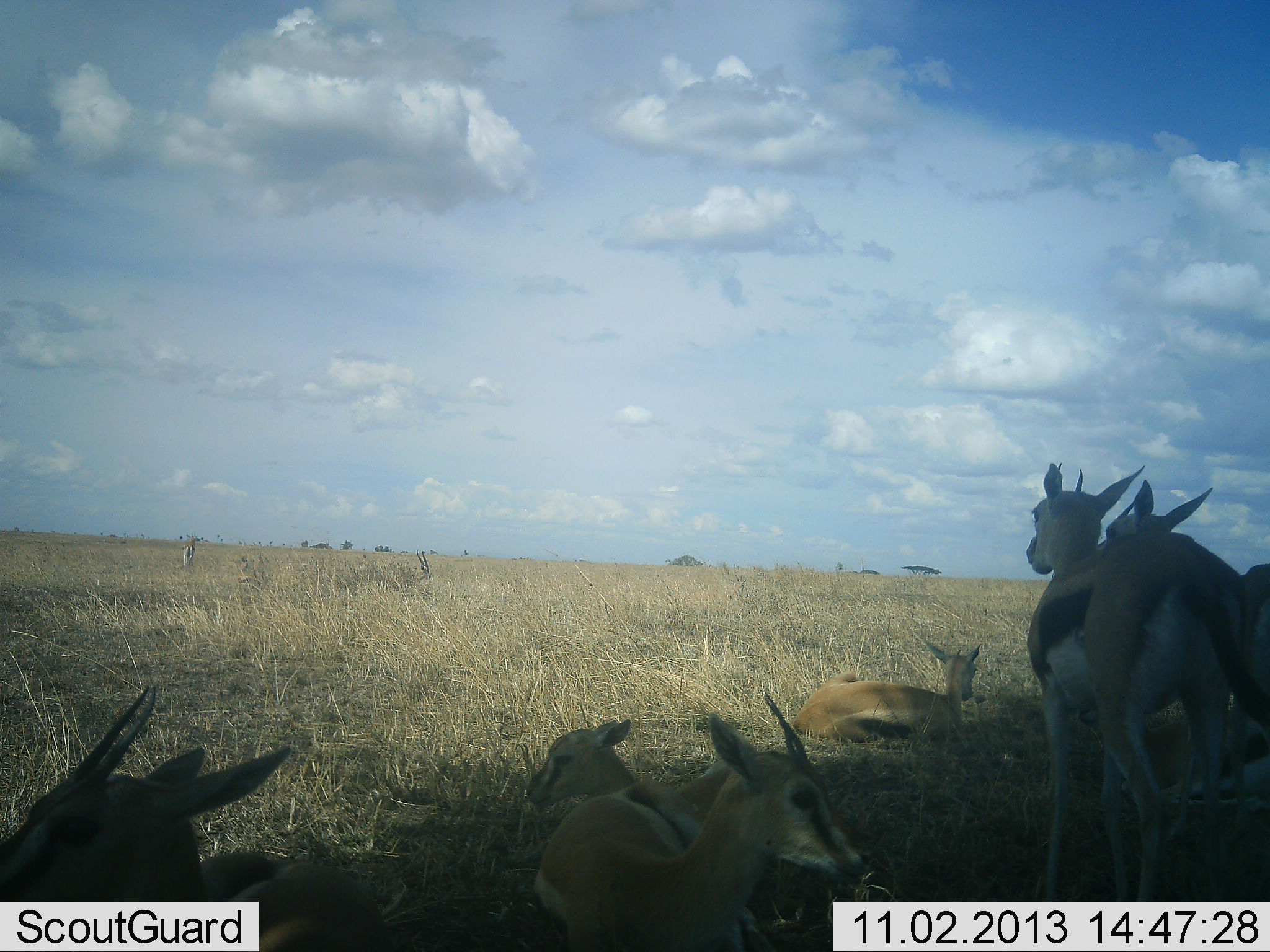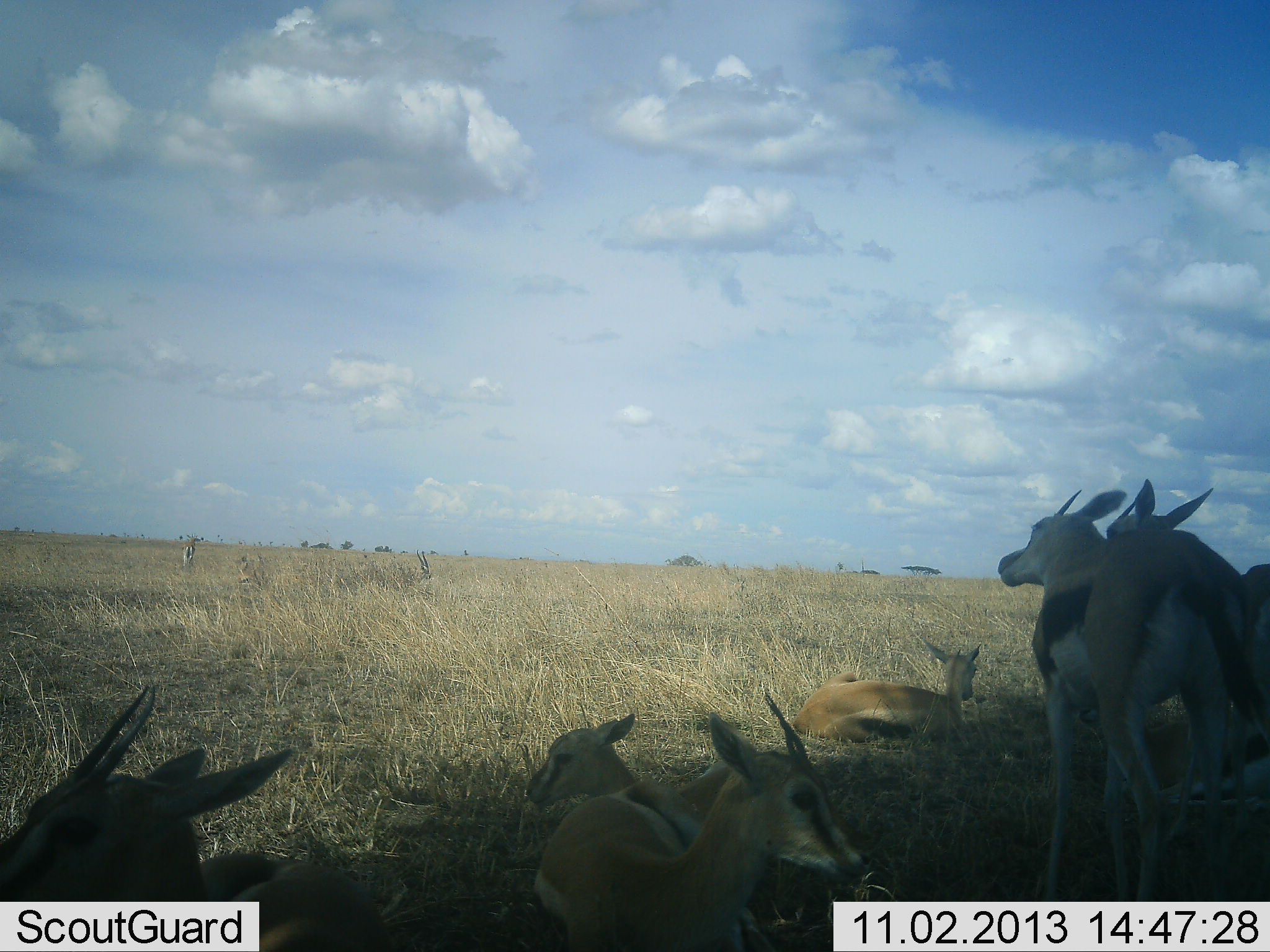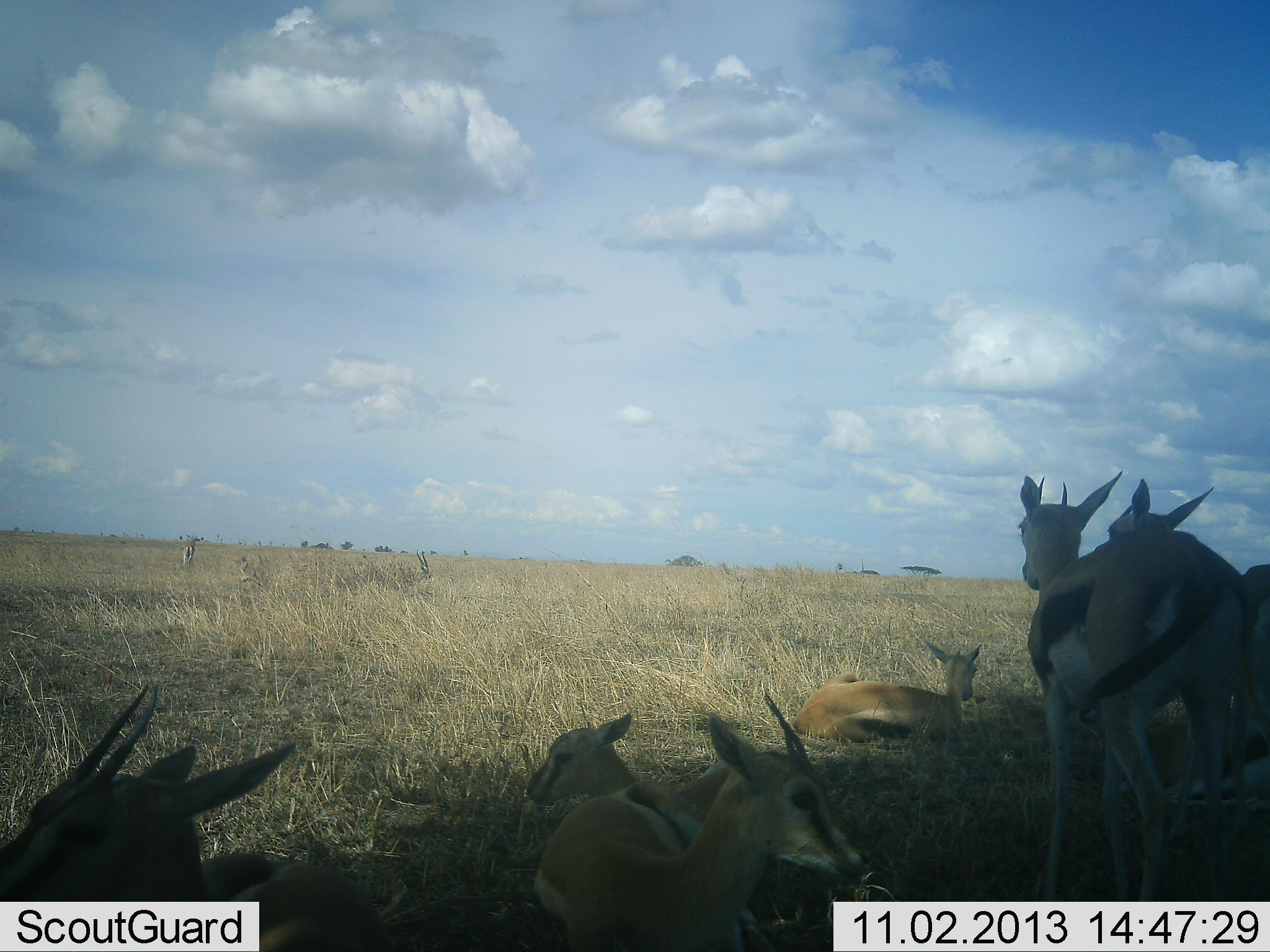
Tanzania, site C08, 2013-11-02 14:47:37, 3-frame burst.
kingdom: Animalia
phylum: Chordata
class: Mammalia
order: Artiodactyla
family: Bovidae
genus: Eudorcas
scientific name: Eudorcas thomsonii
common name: thomson's gazelle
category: gazellethomsons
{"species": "gazellethomsons (thomson's gazelle) (Eudorcas thomsonii)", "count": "7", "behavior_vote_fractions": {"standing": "67%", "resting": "100%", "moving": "0%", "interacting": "11%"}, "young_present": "11%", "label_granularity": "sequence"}